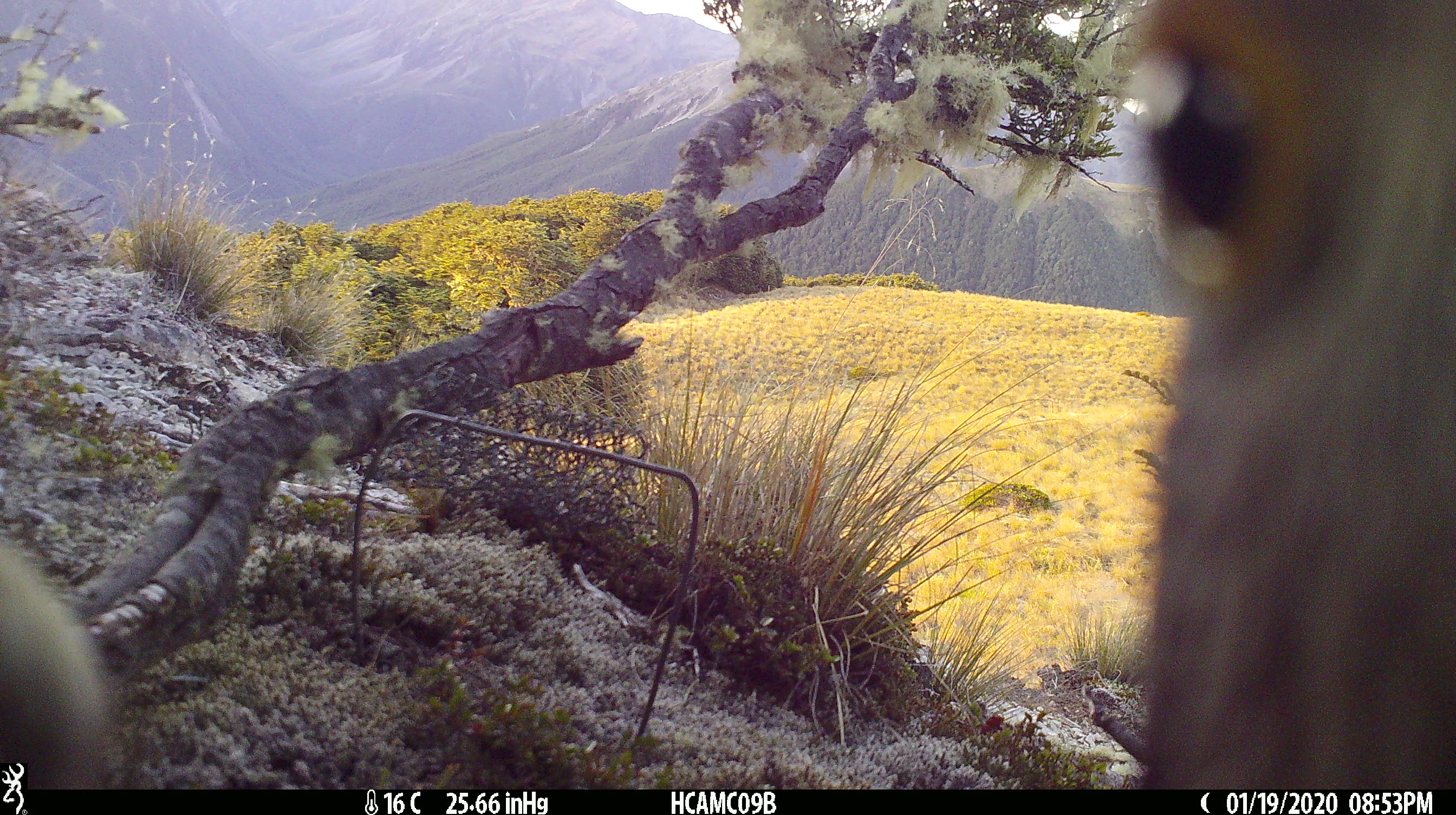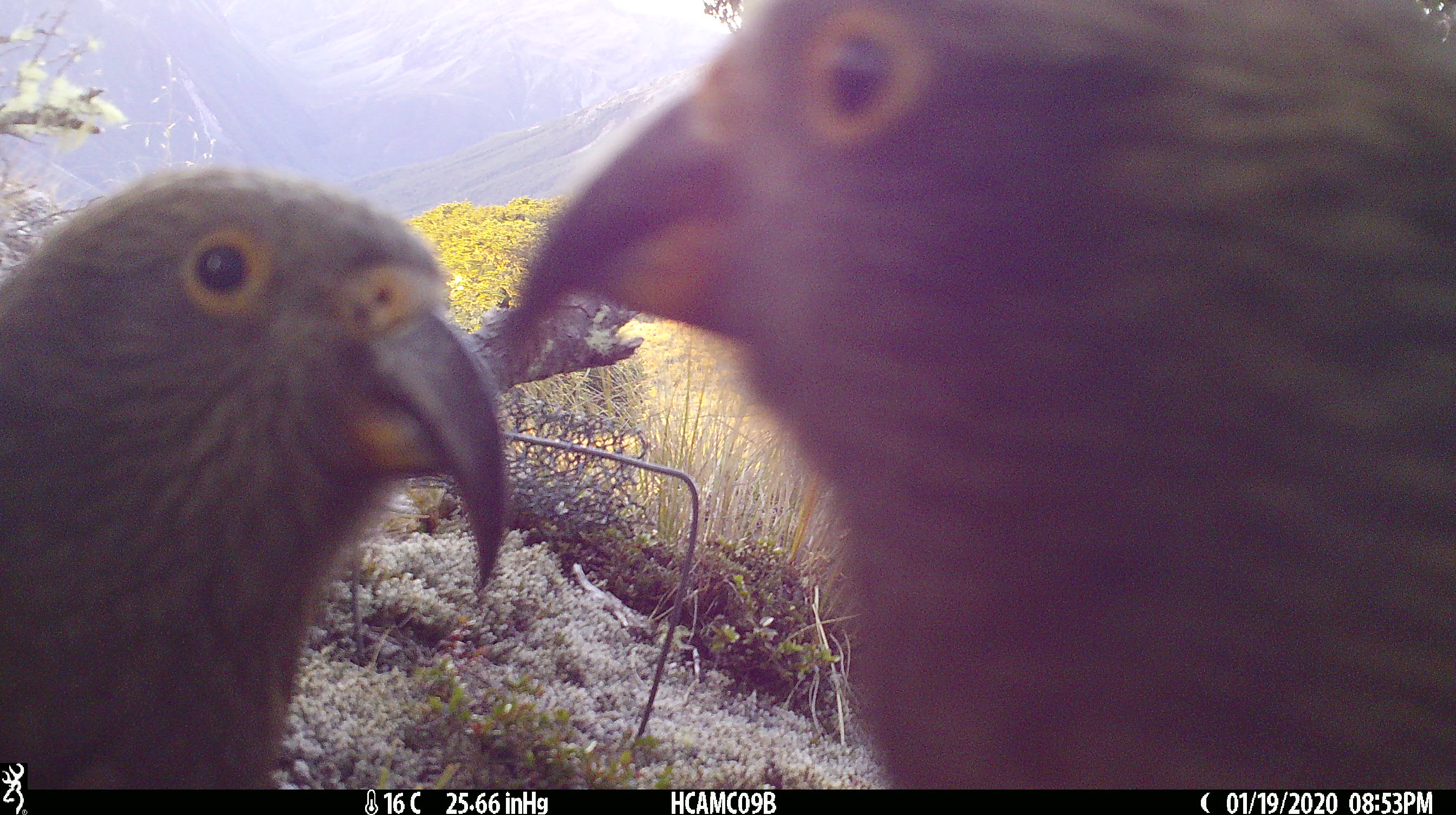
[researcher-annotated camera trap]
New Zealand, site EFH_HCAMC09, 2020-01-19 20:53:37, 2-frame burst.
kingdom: Animalia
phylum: Chordata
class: Aves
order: Psittaciformes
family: Strigopidae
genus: Nestor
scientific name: Nestor notabilis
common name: kea